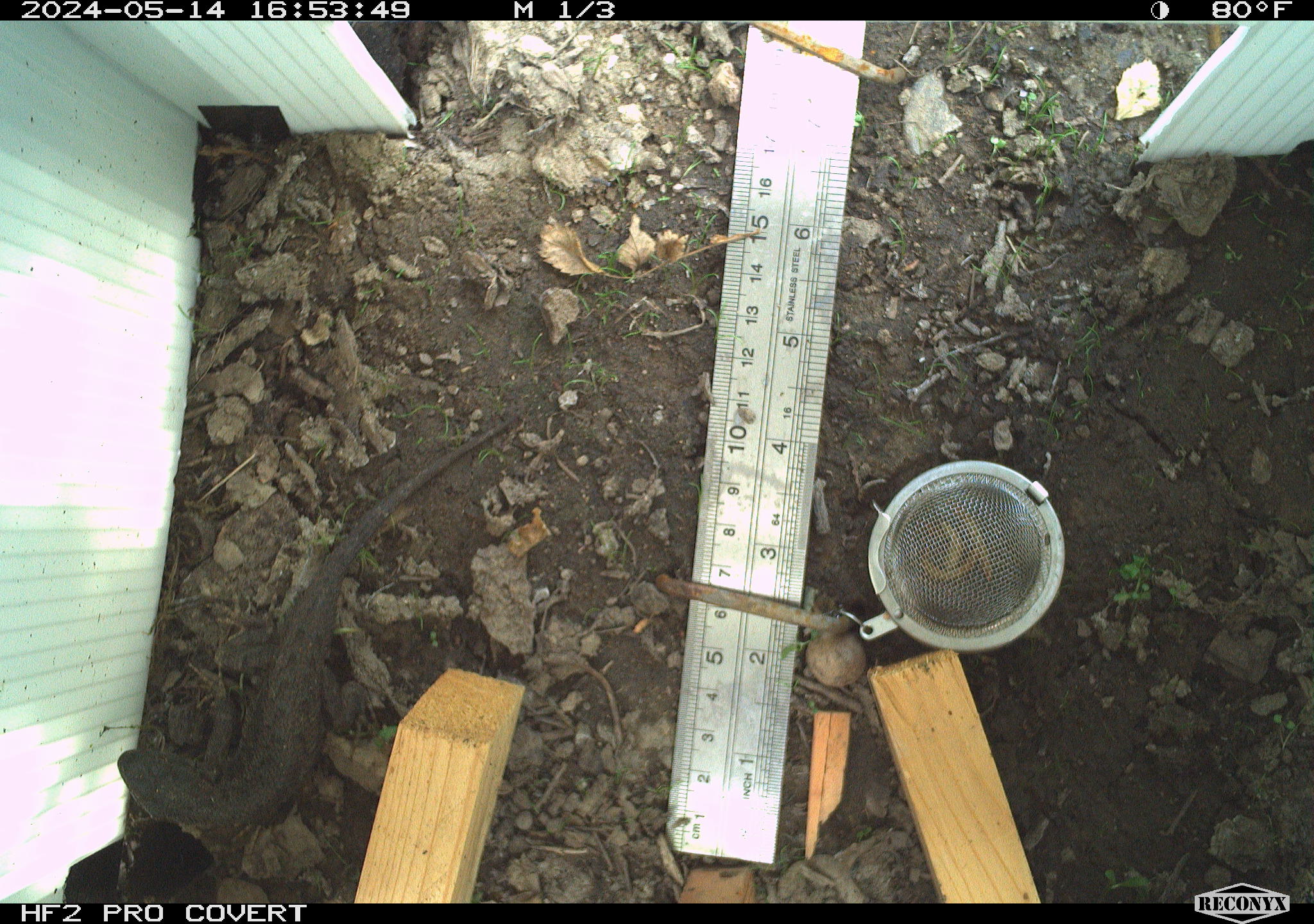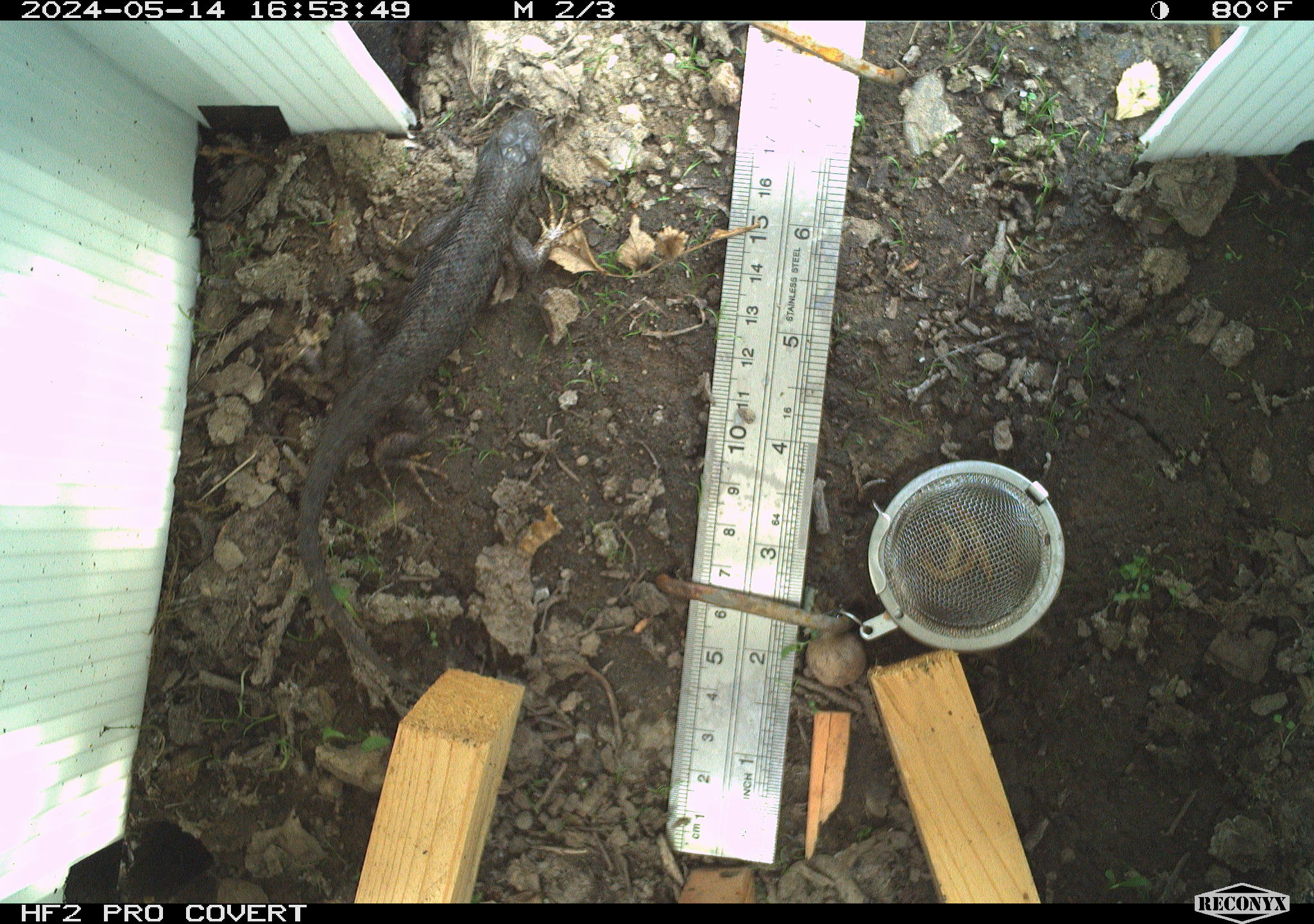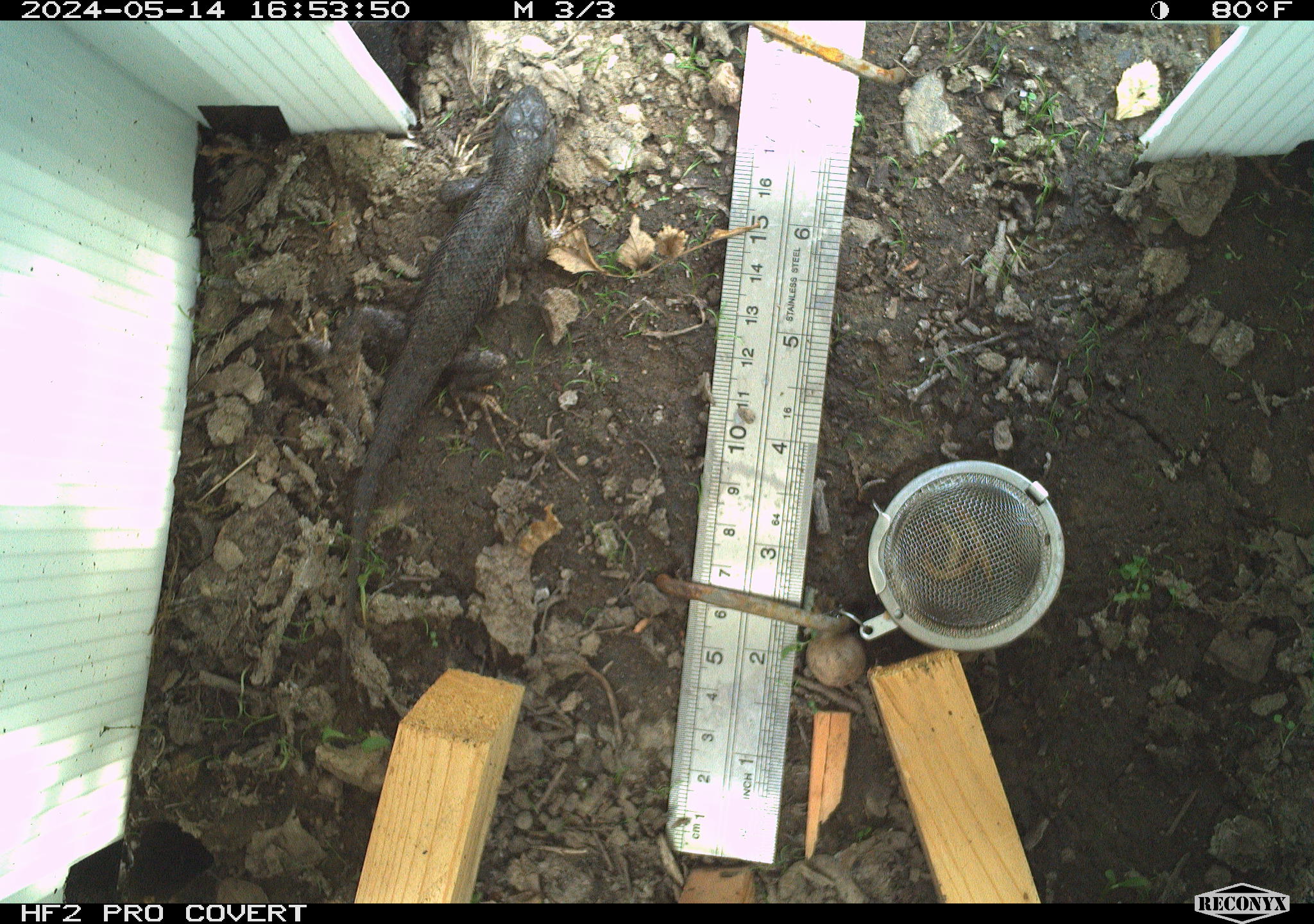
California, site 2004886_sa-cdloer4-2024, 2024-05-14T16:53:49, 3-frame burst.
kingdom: Animalia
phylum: Chordata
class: Reptilia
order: Squamata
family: Phrynosomatidae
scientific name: Phrynosomatidae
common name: north american spiny lizards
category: sceloporus/uta species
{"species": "sceloporus/uta species (north american spiny lizards) (Phrynosomatidae)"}